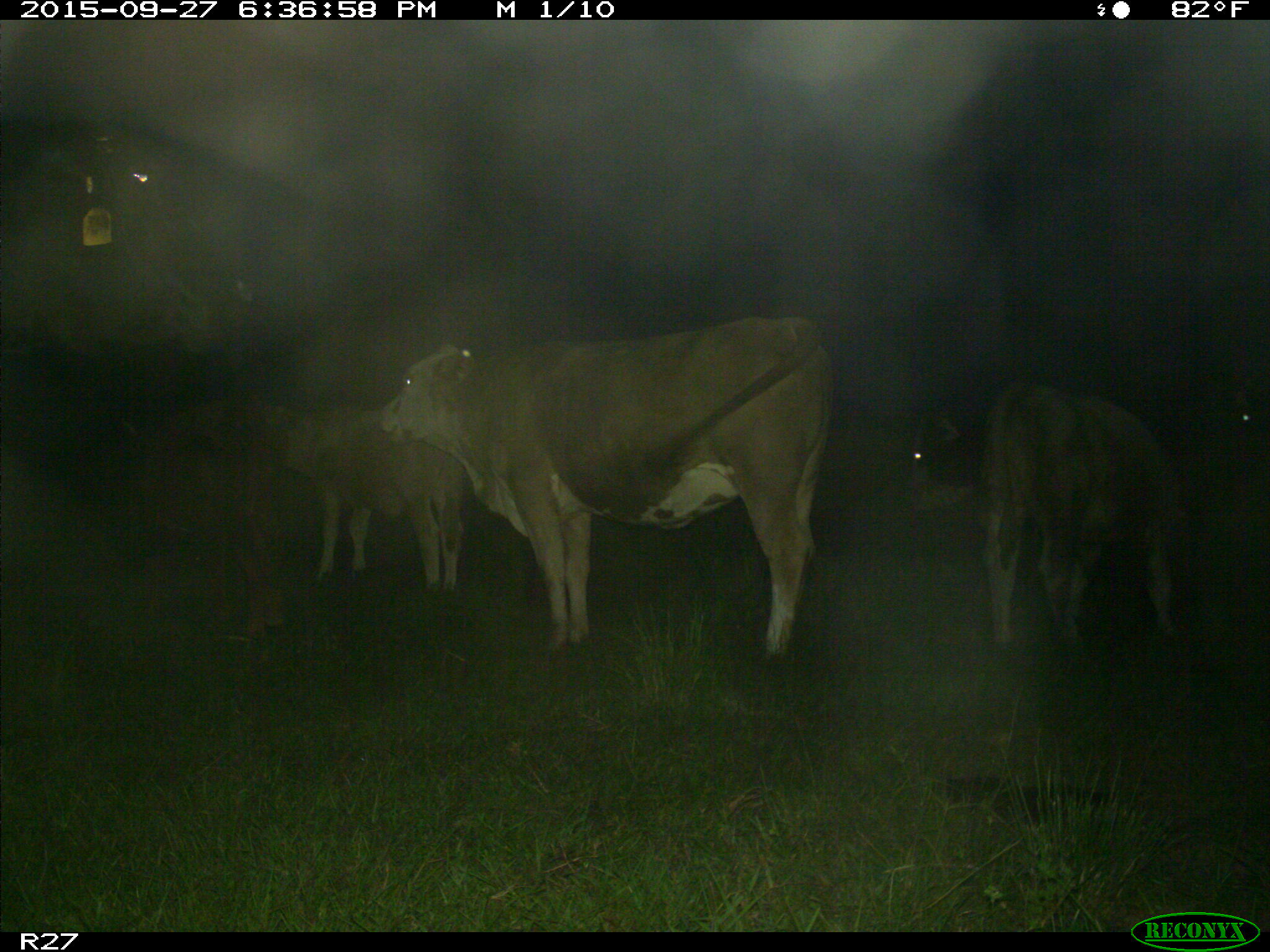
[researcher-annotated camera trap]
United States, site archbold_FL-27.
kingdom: Animalia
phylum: Chordata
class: Mammalia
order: Artiodactyla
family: Bovidae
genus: Bos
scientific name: Bos taurus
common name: domestic cow